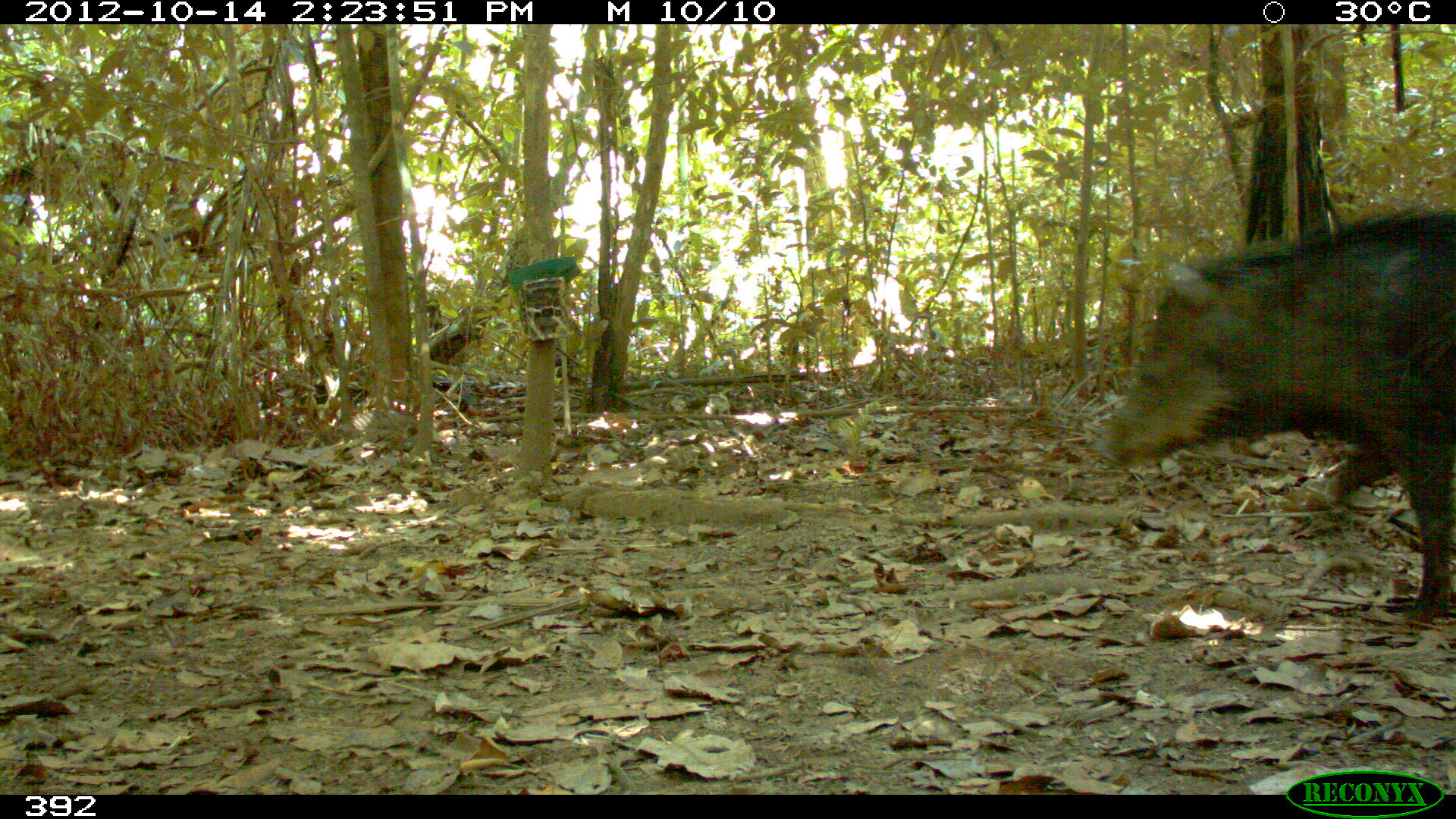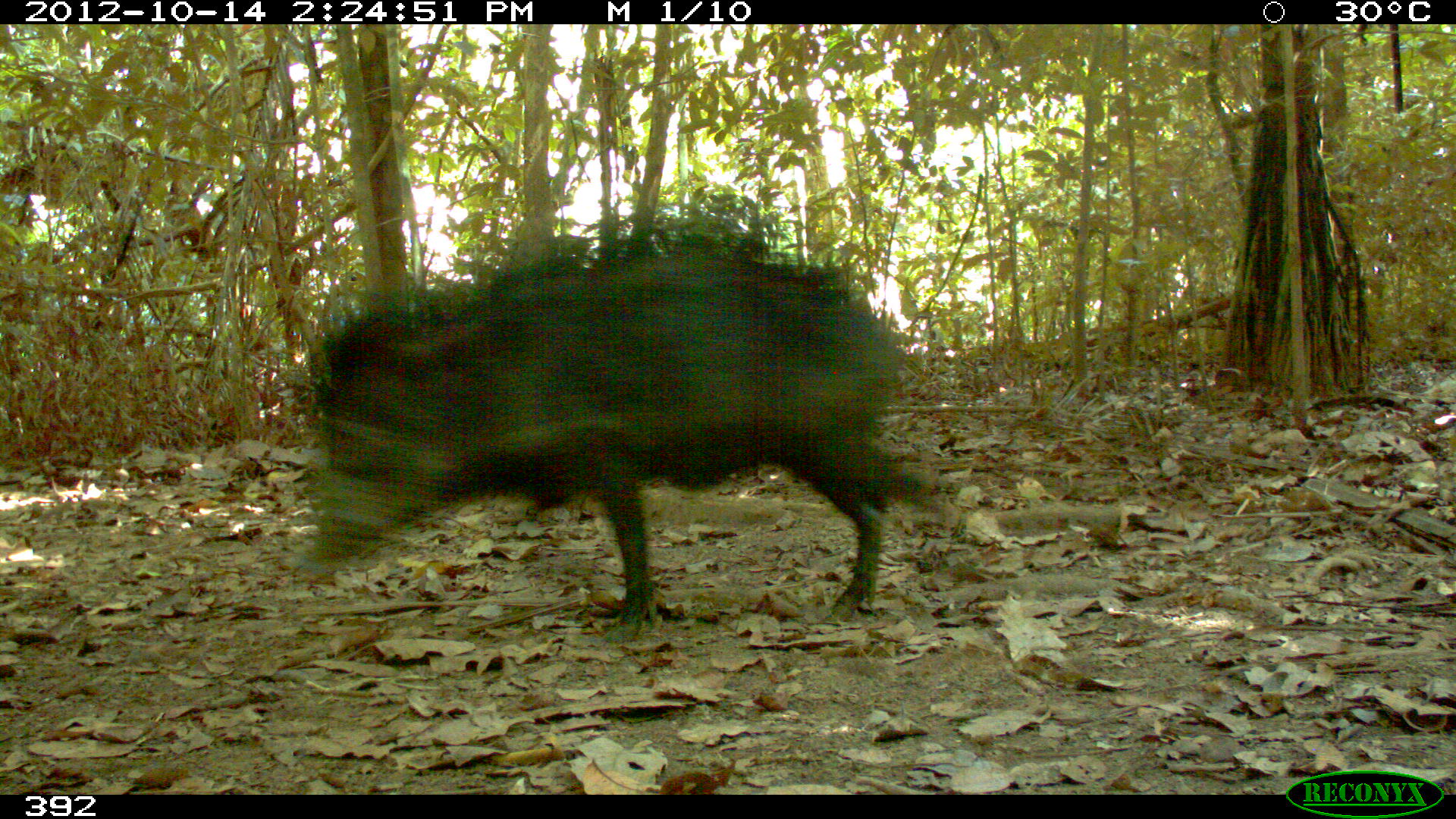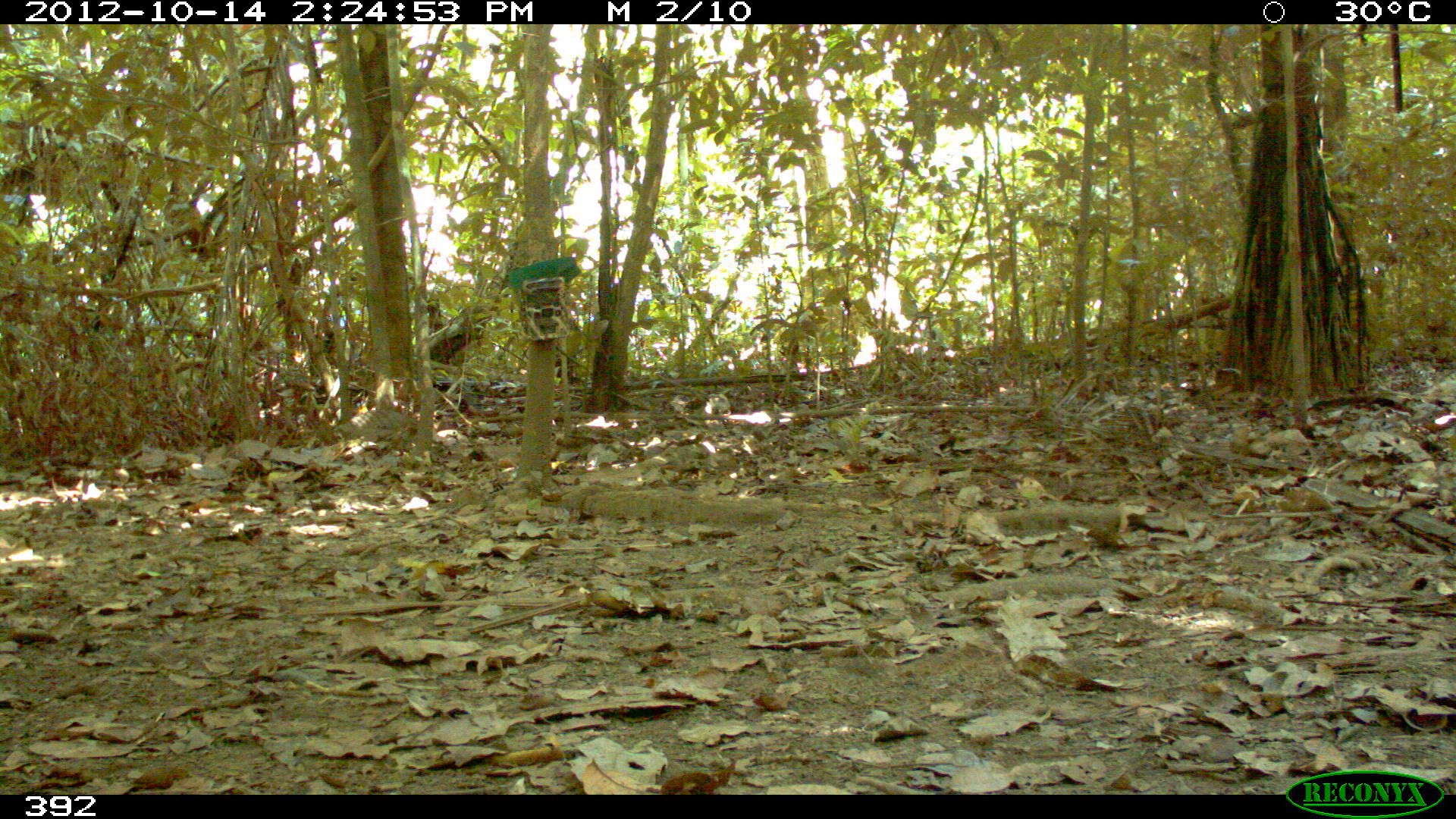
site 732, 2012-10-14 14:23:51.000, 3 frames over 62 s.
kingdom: Animalia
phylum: Chordata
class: Mammalia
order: Artiodactyla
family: Tayassuidae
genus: Tayassu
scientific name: Tayassu pecari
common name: white-lipped peccary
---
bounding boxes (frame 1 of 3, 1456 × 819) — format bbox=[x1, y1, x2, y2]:
tayassu pecari: bbox=[1092, 205, 1456, 618]